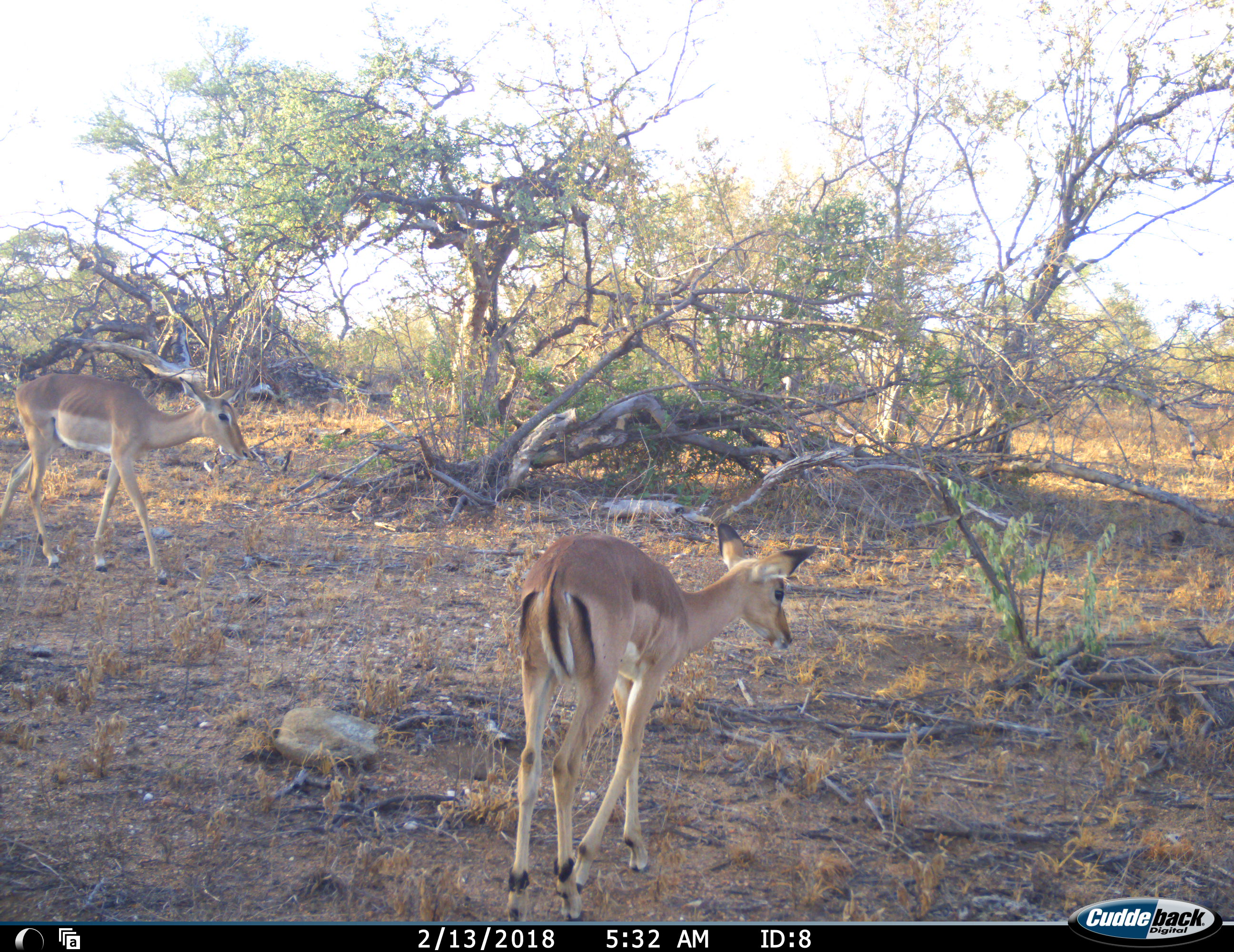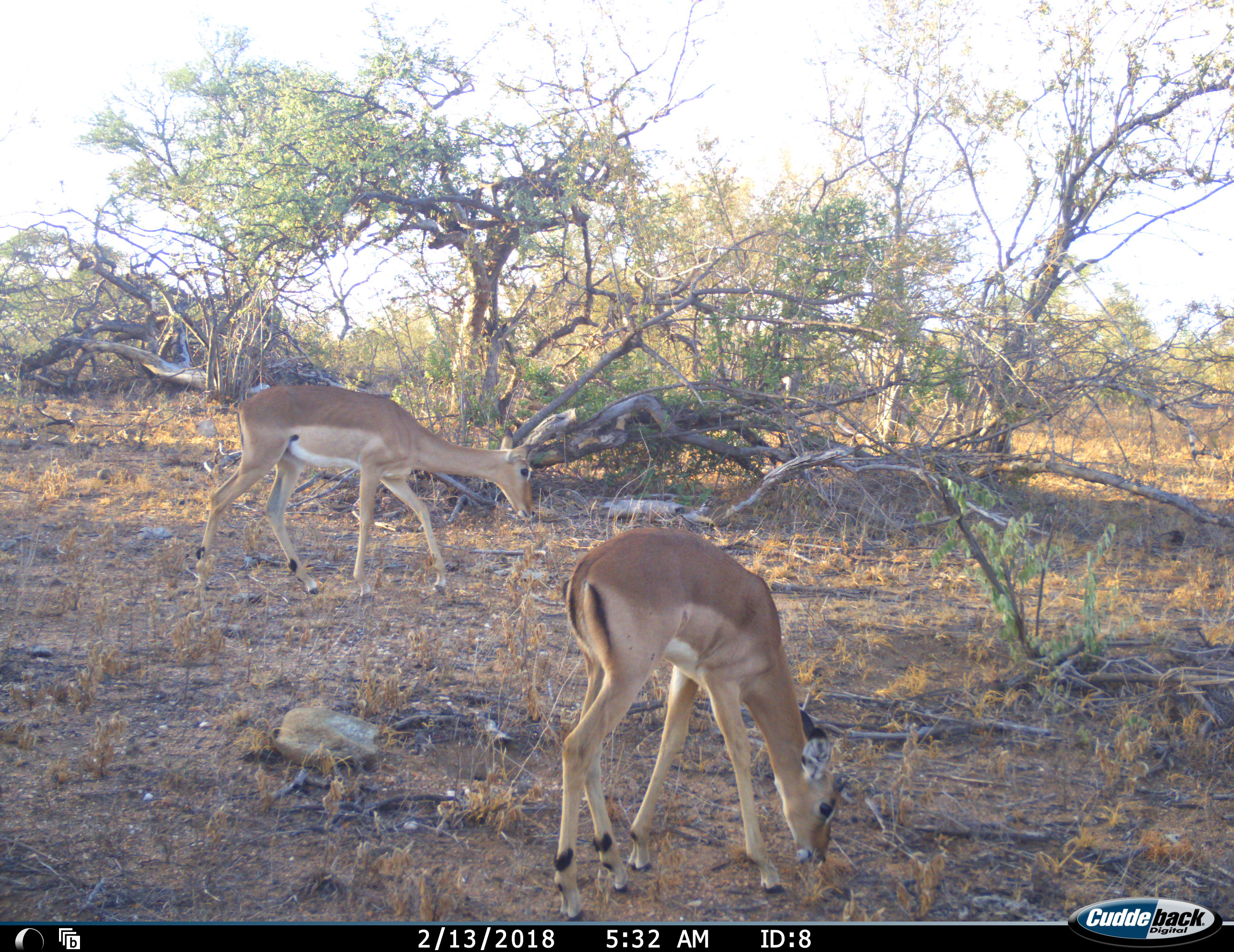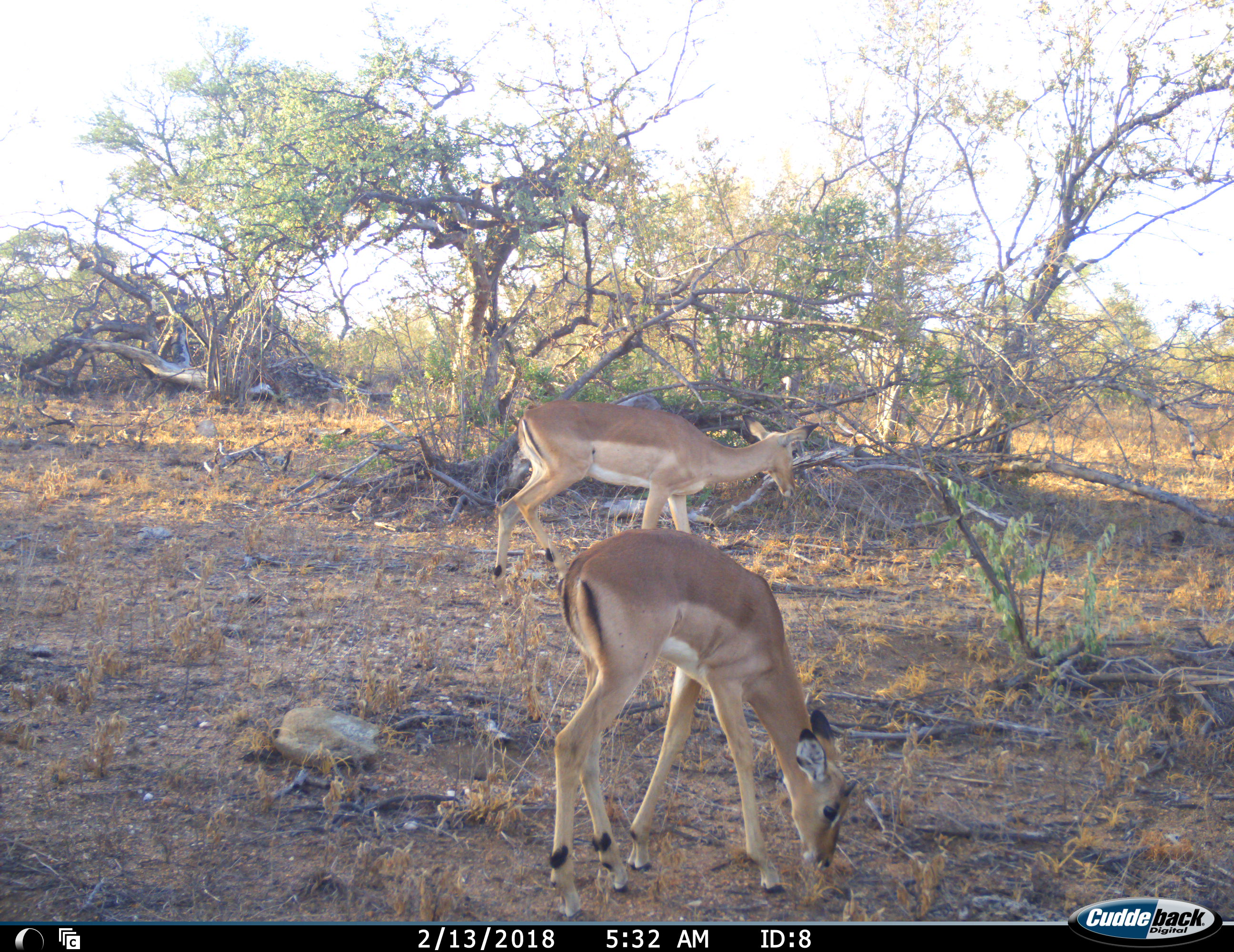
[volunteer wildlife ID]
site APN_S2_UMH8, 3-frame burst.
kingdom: Animalia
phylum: Chordata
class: Mammalia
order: Artiodactyla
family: Bovidae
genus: Aepyceros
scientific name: Aepyceros melampus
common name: impala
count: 2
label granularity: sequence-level